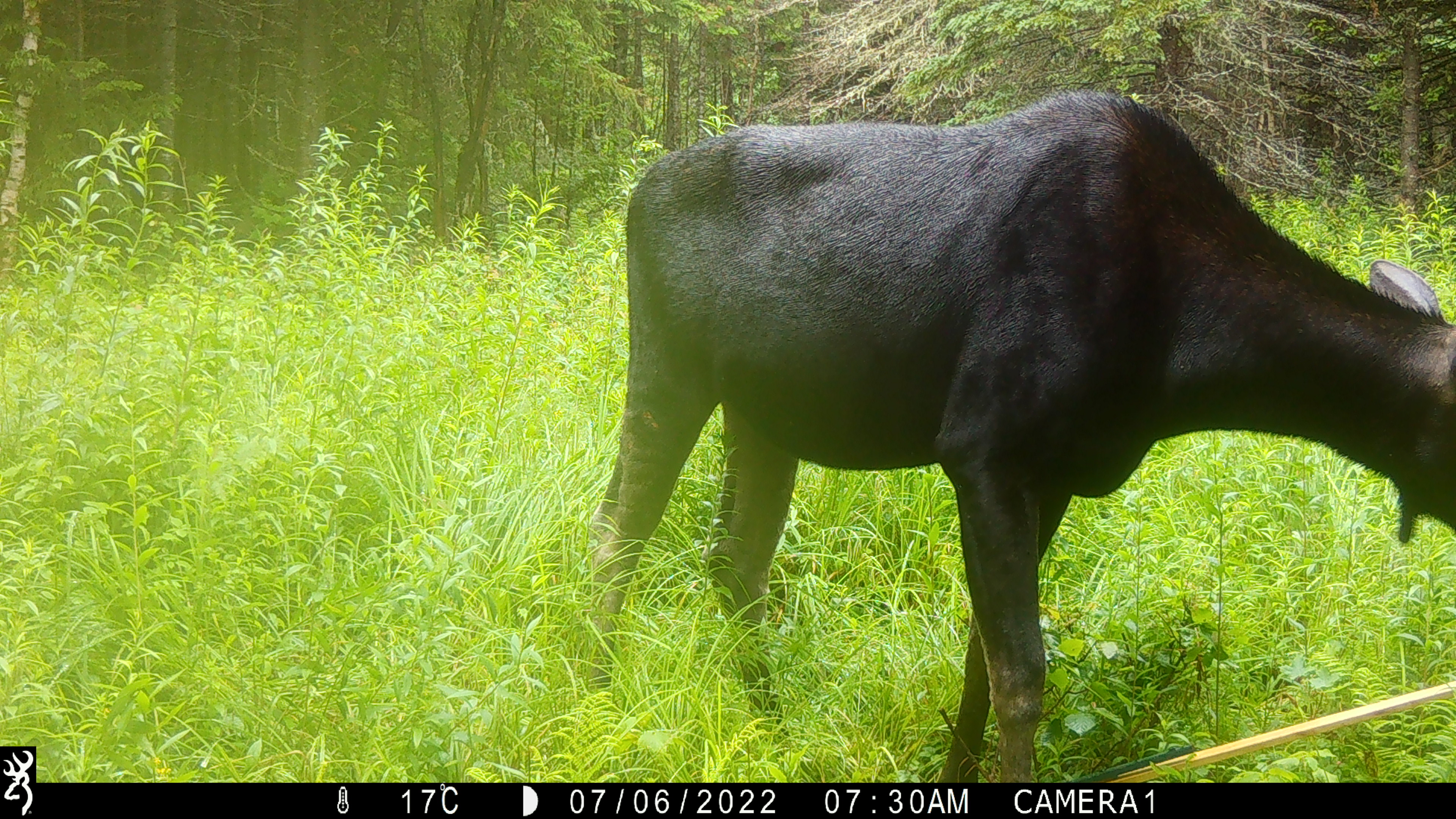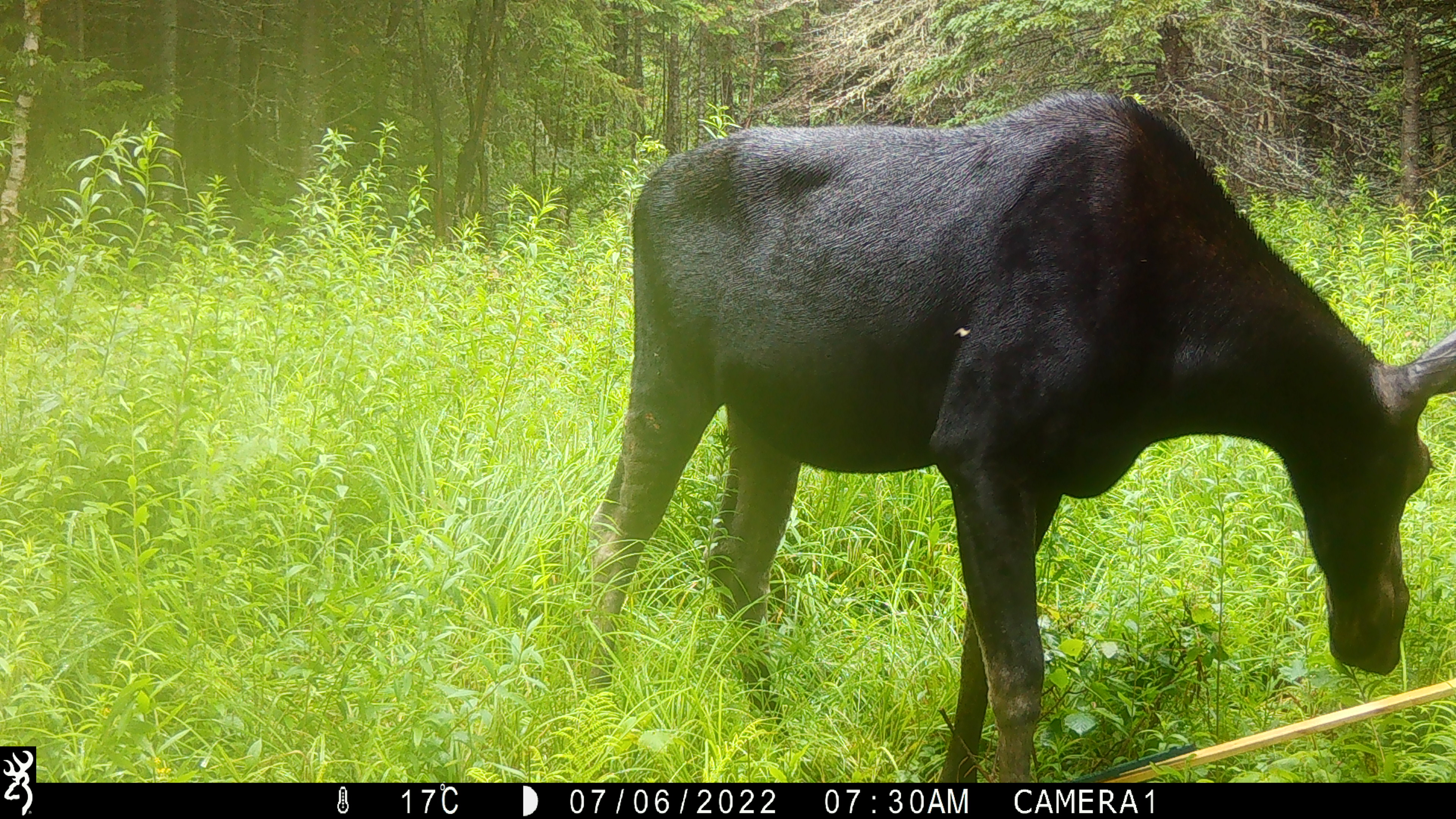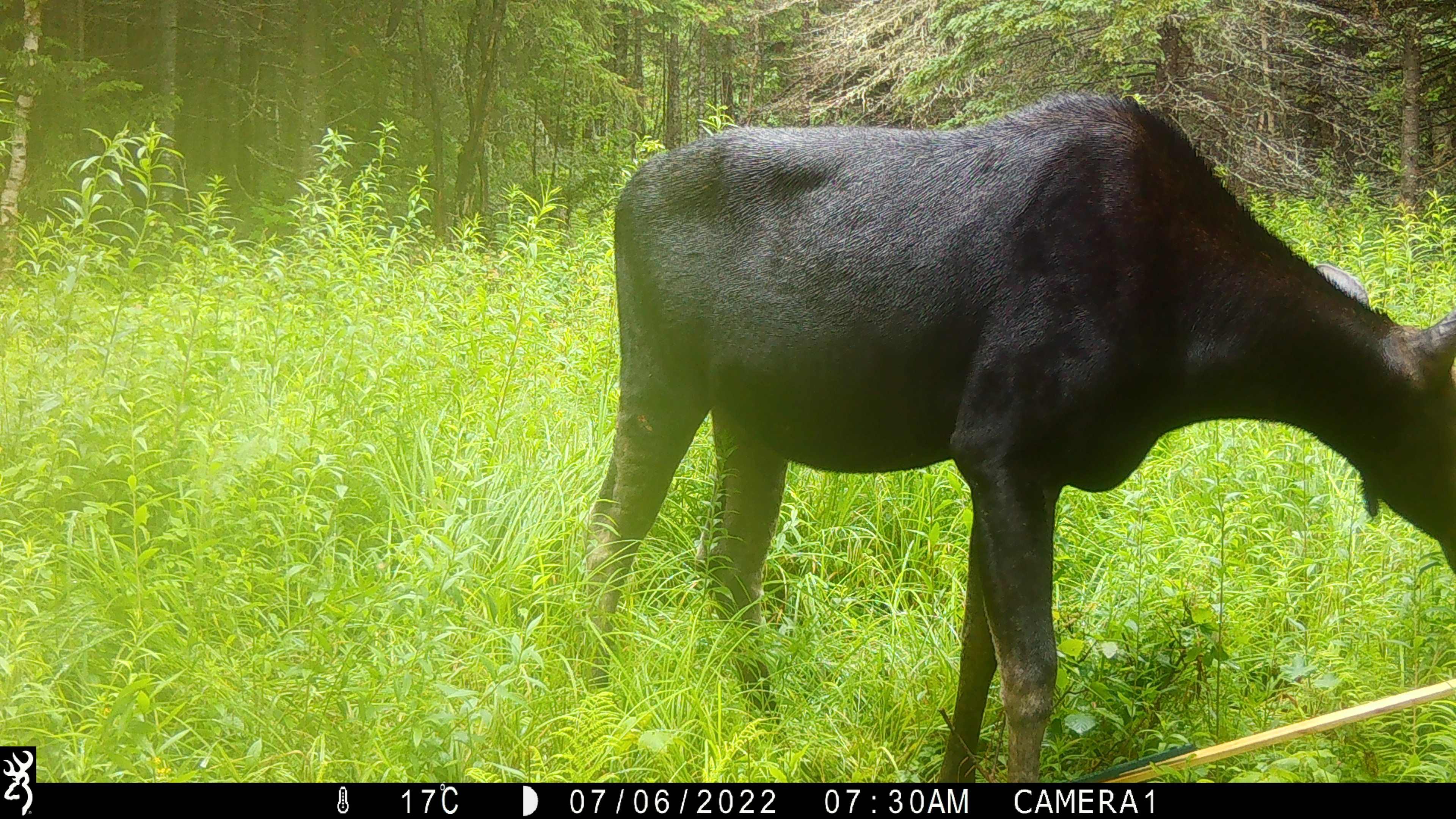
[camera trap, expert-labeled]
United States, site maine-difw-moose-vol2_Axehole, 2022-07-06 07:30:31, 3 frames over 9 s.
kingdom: Animalia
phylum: Chordata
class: Mammalia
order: Artiodactyla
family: Cervidae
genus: Alces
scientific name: Alces alces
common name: moose